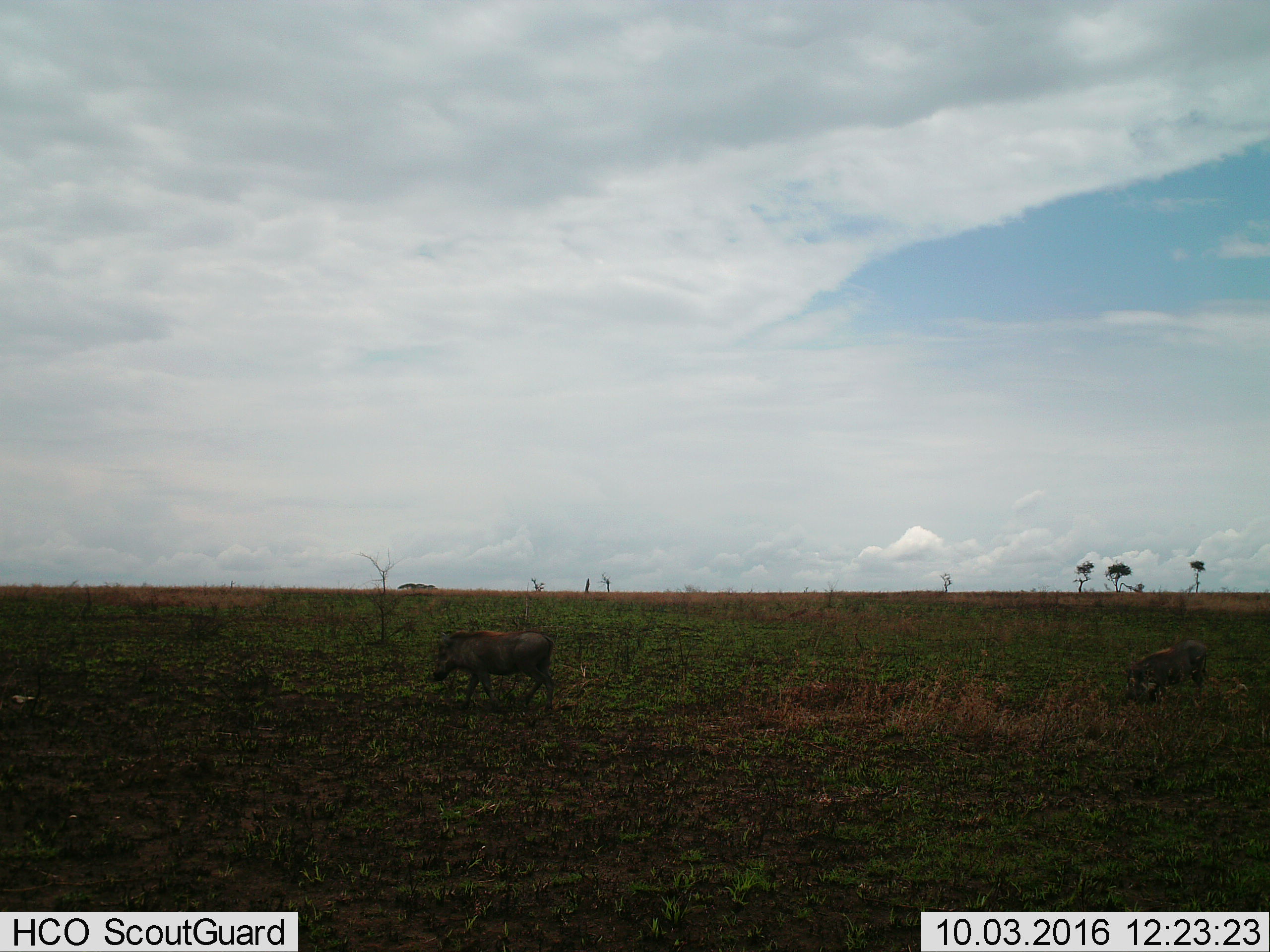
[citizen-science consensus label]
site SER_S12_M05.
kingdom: Animalia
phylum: Chordata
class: Mammalia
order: Artiodactyla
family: Suidae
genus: Phacochoerus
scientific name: Phacochoerus africanus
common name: warthog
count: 2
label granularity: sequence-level